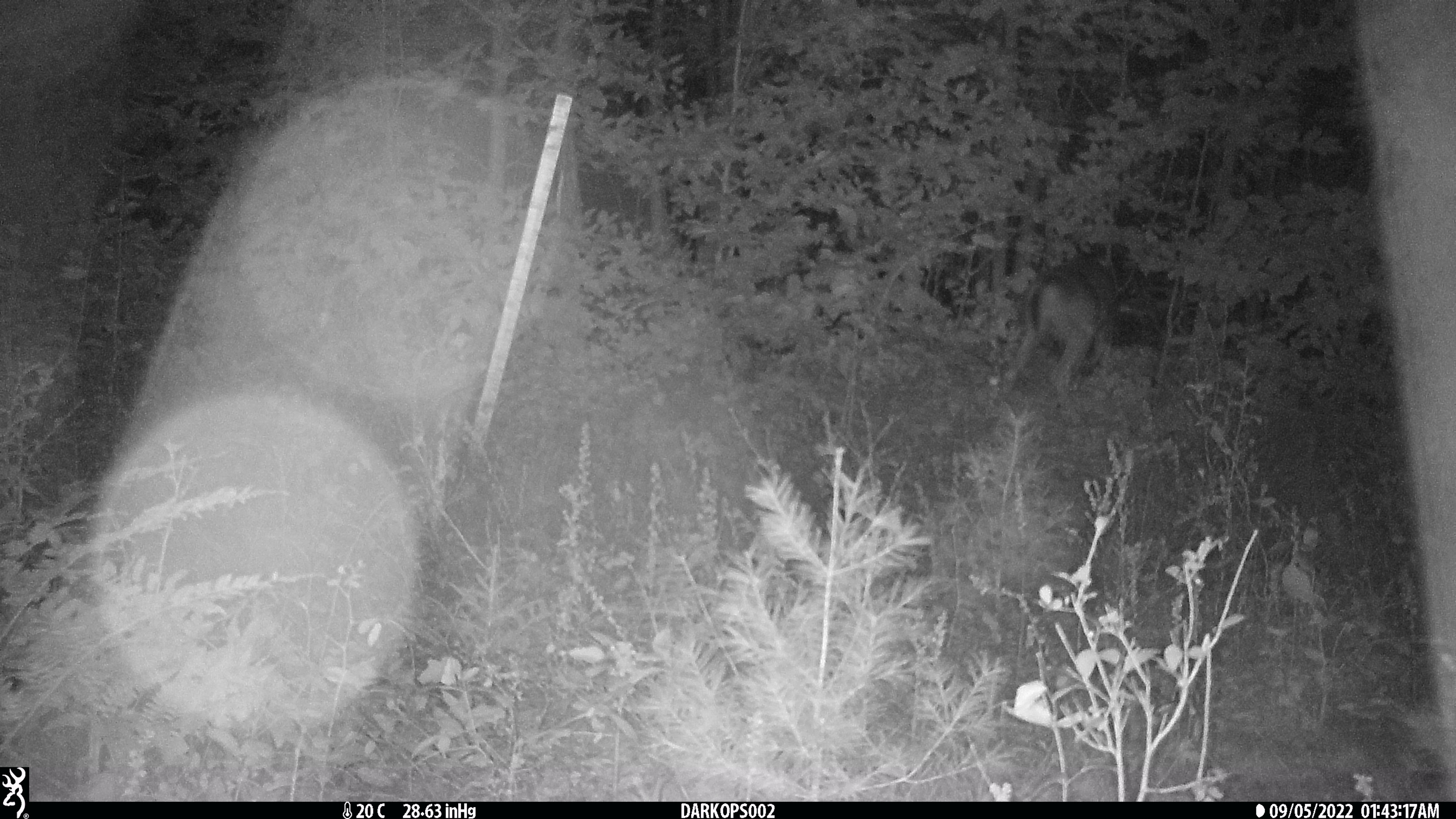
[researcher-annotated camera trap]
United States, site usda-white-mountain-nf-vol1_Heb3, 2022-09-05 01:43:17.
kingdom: Animalia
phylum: Chordata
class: Mammalia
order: Artiodactyla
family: Cervidae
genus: Odocoileus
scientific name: Odocoileus virginianus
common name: white-tailed deer